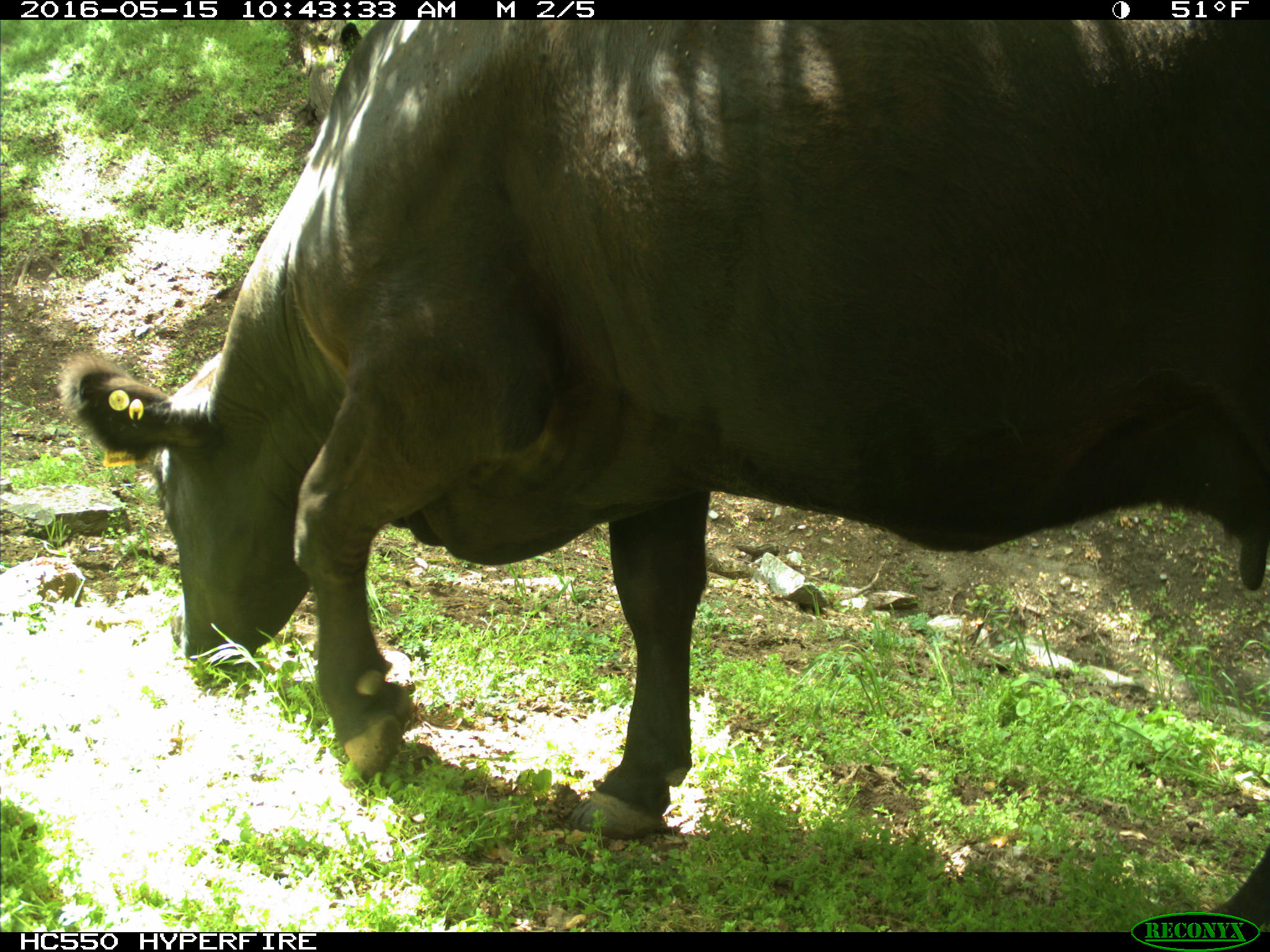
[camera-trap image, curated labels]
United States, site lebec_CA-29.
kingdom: Animalia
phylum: Chordata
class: Mammalia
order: Artiodactyla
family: Bovidae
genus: Bos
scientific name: Bos taurus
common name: domestic cow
Bos taurus (domestic cow).